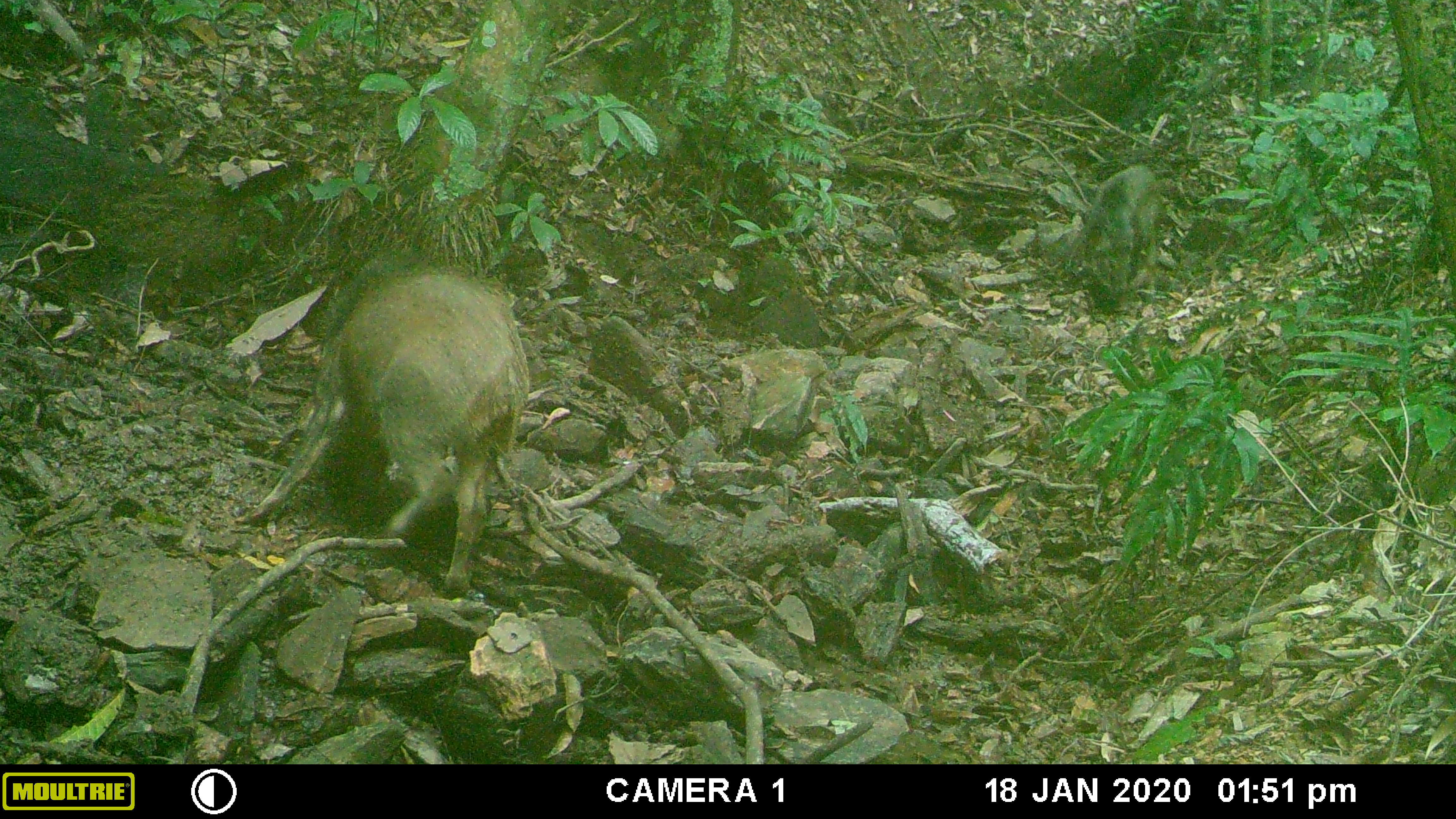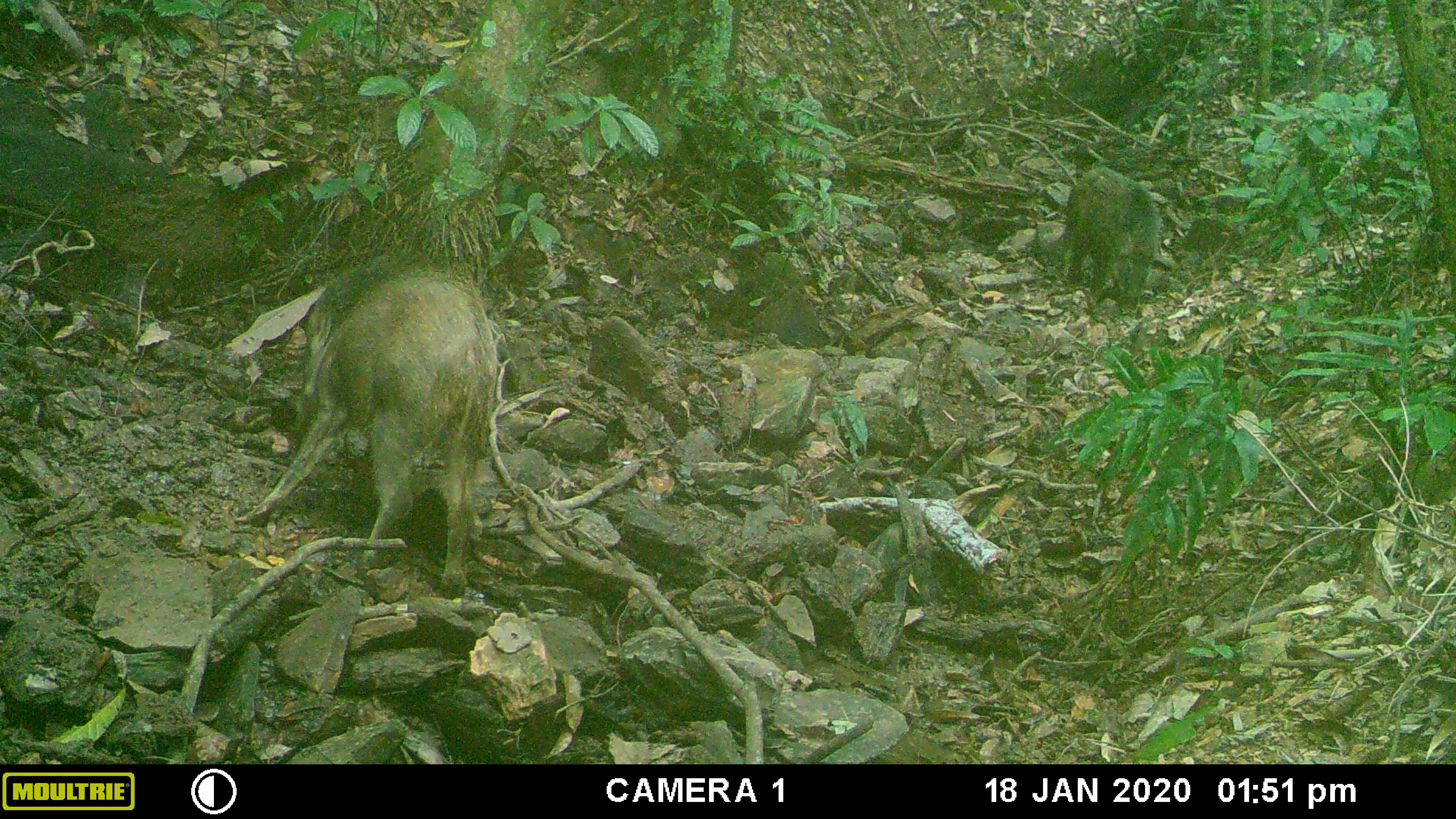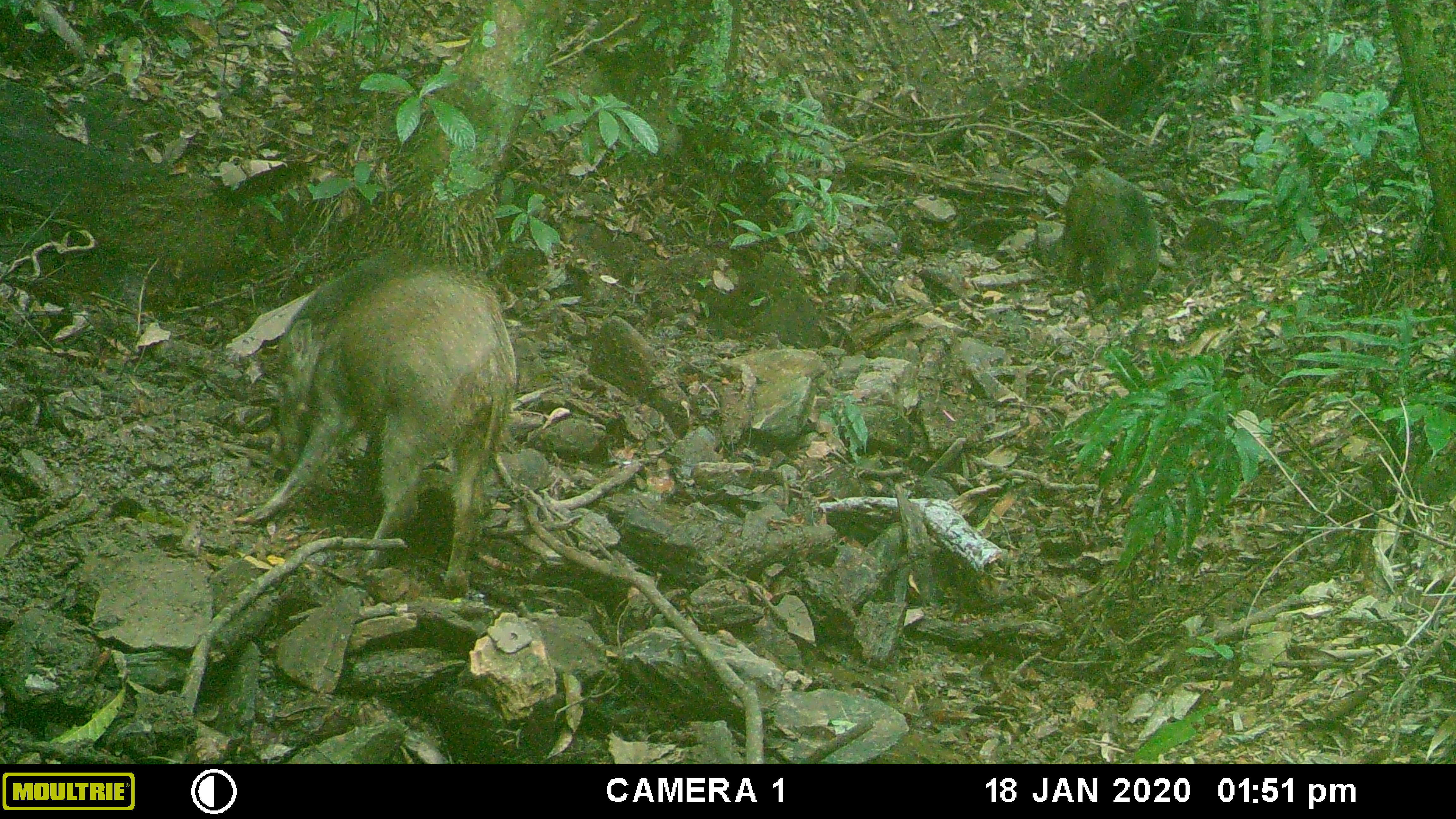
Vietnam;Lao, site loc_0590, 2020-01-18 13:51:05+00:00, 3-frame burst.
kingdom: Animalia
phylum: Chordata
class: Mammalia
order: Artiodactyla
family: Suidae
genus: Sus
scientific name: Sus scrofa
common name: eurasian wild pig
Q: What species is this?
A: Eurasian wild pig (Sus scrofa).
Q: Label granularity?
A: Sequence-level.